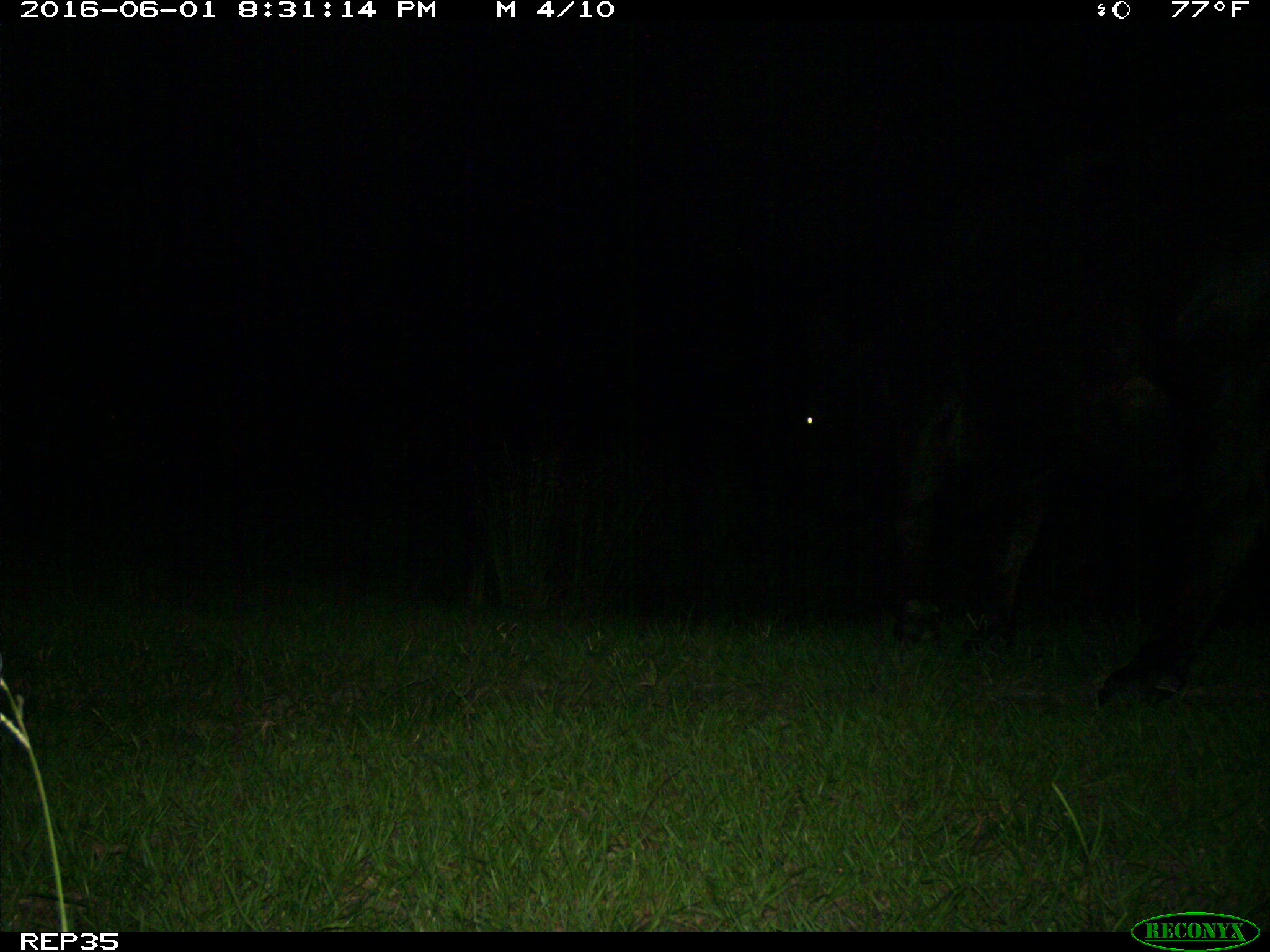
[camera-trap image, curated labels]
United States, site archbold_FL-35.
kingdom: Animalia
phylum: Chordata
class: Mammalia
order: Artiodactyla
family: Bovidae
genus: Bos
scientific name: Bos taurus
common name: domestic cow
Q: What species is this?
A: Bos taurus (domestic cow).